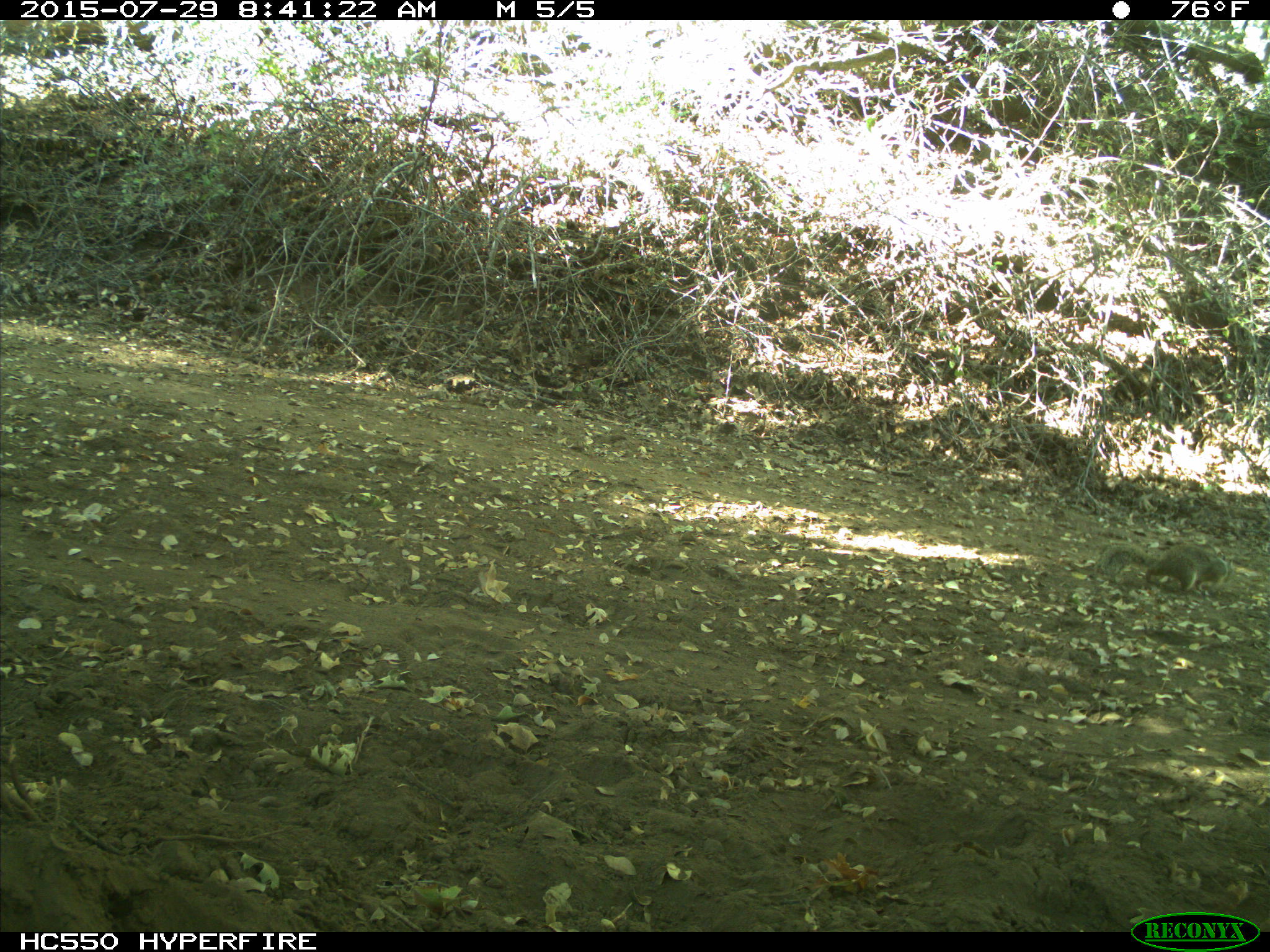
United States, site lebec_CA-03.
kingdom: Animalia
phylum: Chordata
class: Mammalia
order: Rodentia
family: Sciuridae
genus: Otospermophilus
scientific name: Otospermophilus beecheyi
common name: california ground squirrel